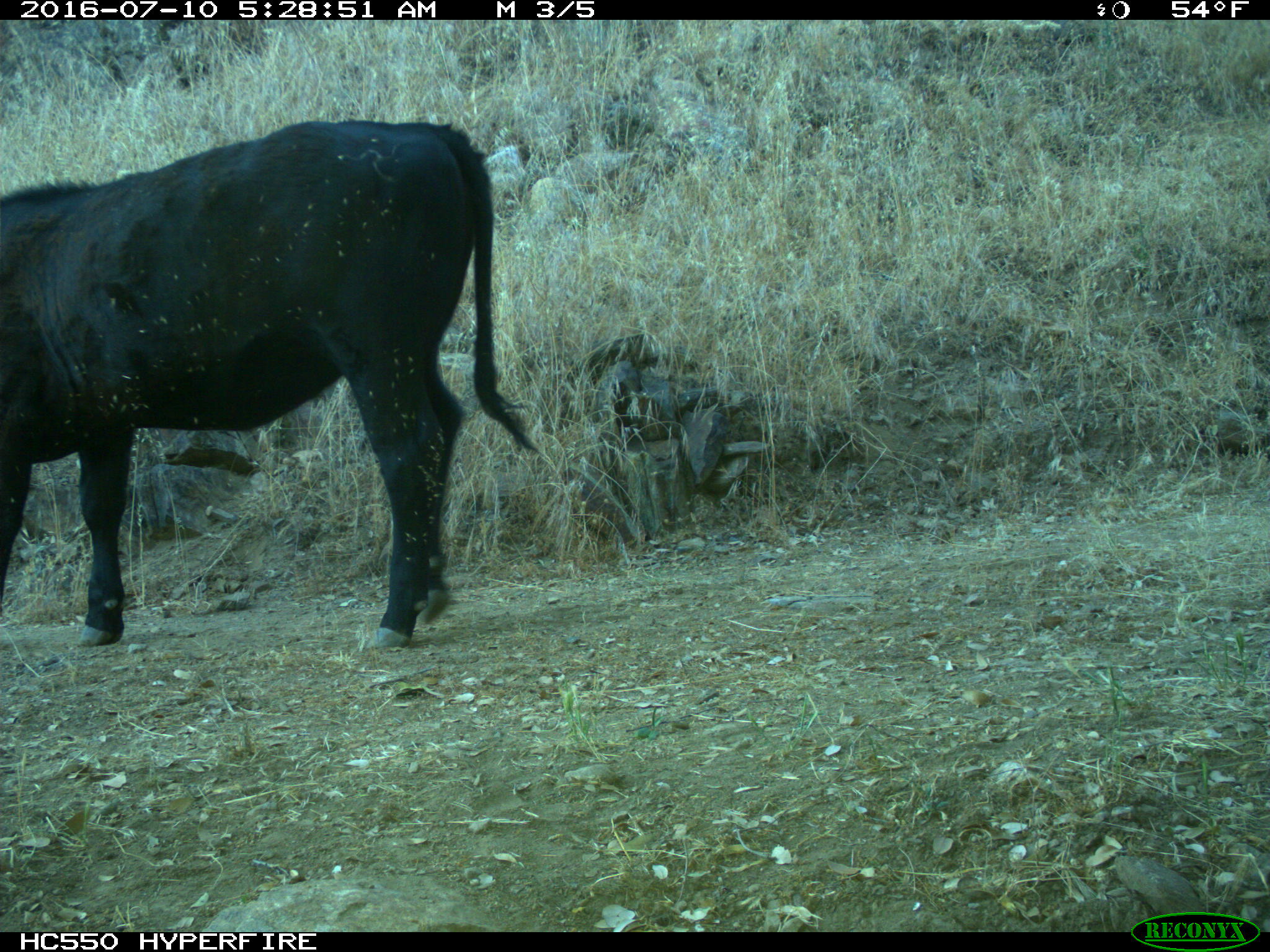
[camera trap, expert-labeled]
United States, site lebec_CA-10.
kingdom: Animalia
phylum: Chordata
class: Mammalia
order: Artiodactyla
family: Bovidae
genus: Bos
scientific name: Bos taurus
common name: domestic cow